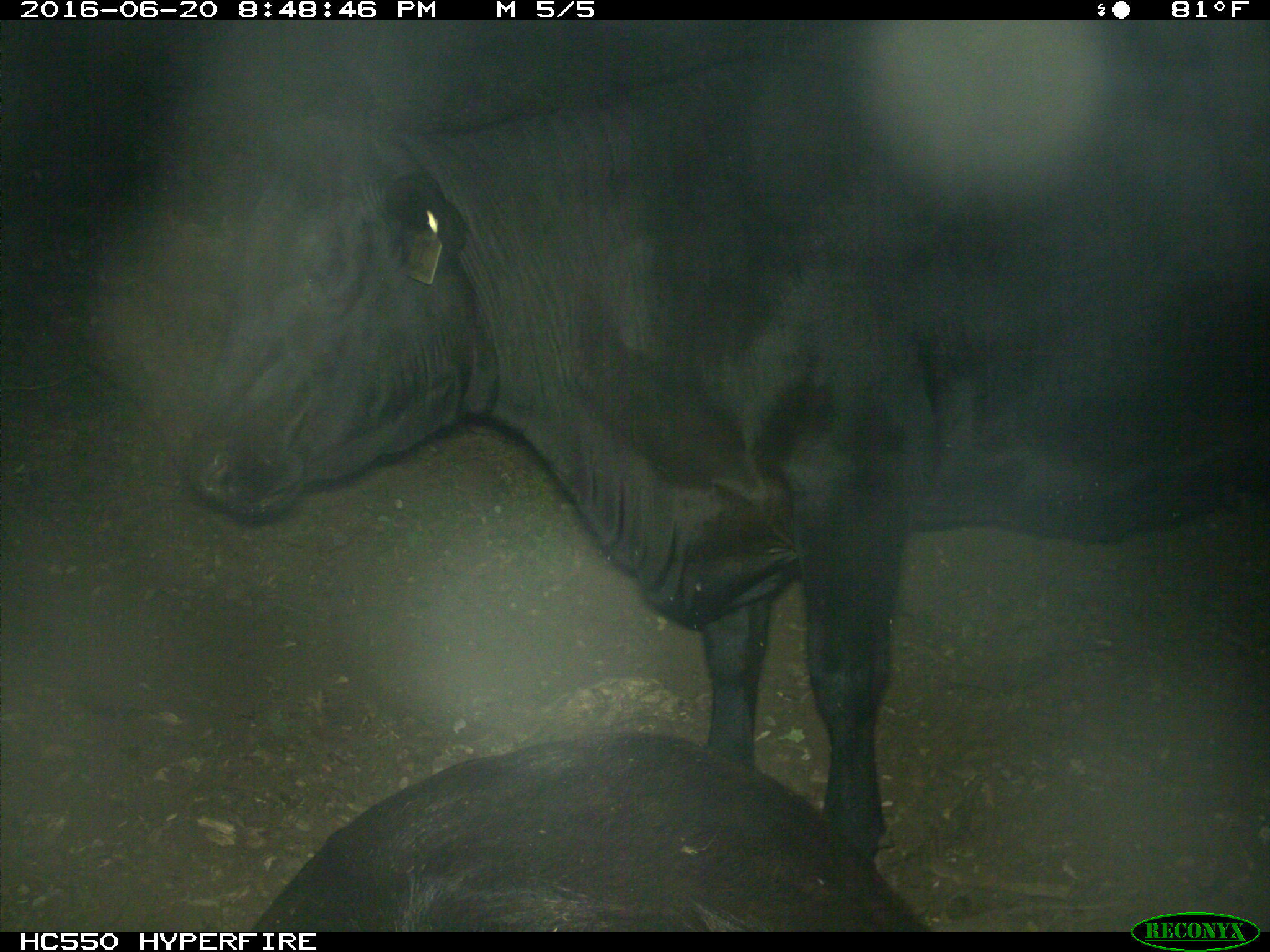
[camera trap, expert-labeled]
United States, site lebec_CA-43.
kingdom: Animalia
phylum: Chordata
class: Mammalia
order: Artiodactyla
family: Bovidae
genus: Bos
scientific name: Bos taurus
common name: domestic cow